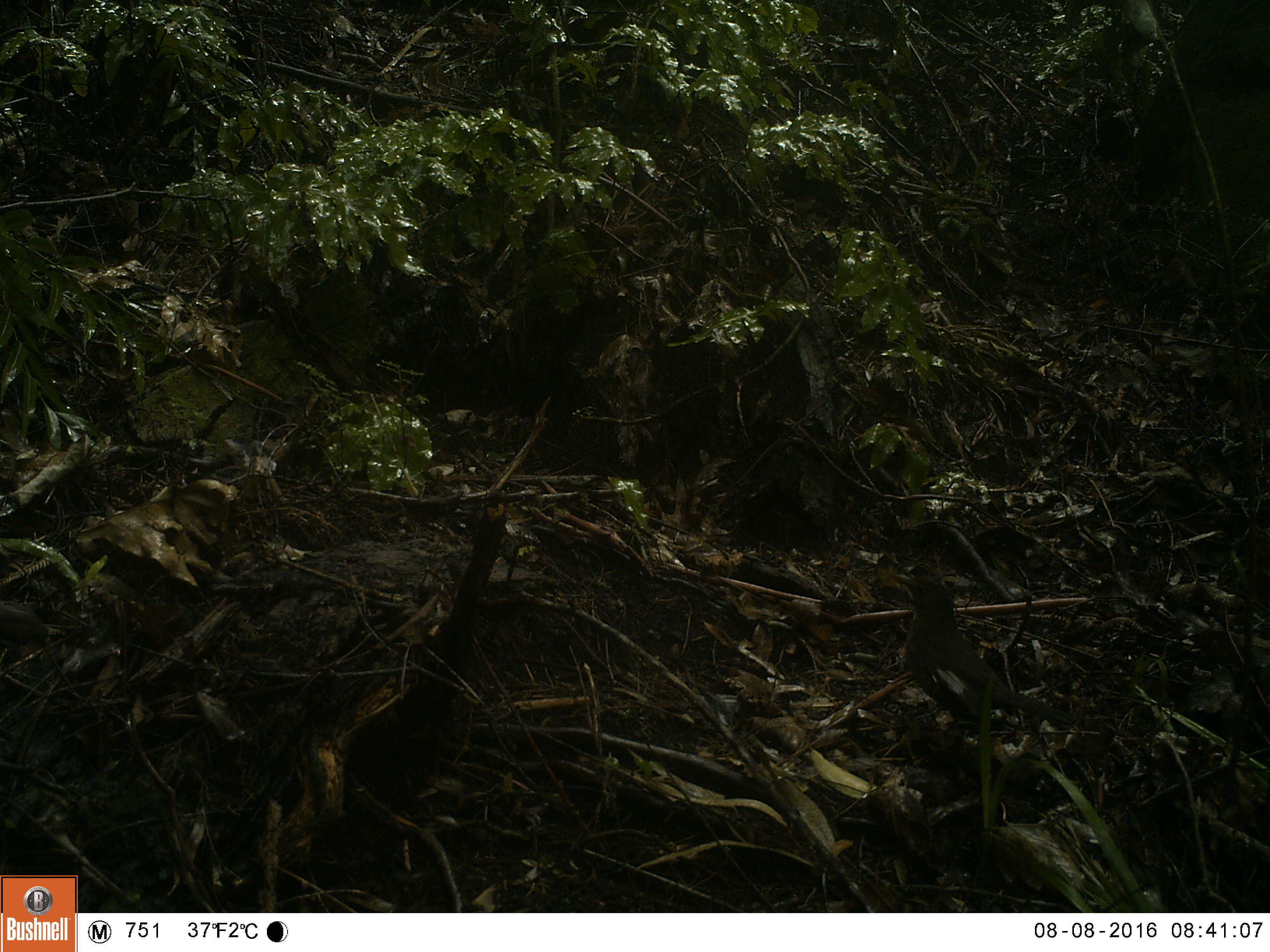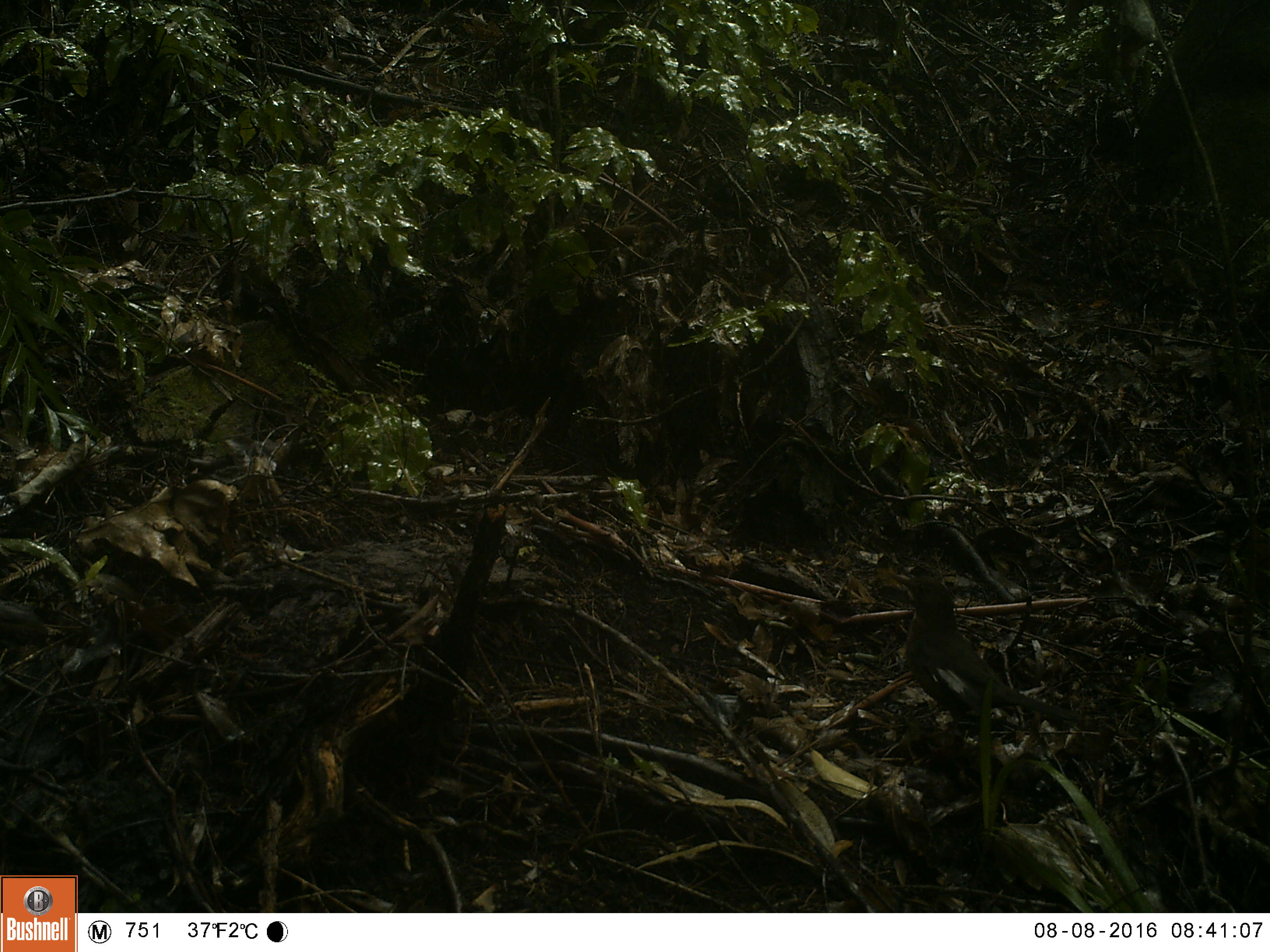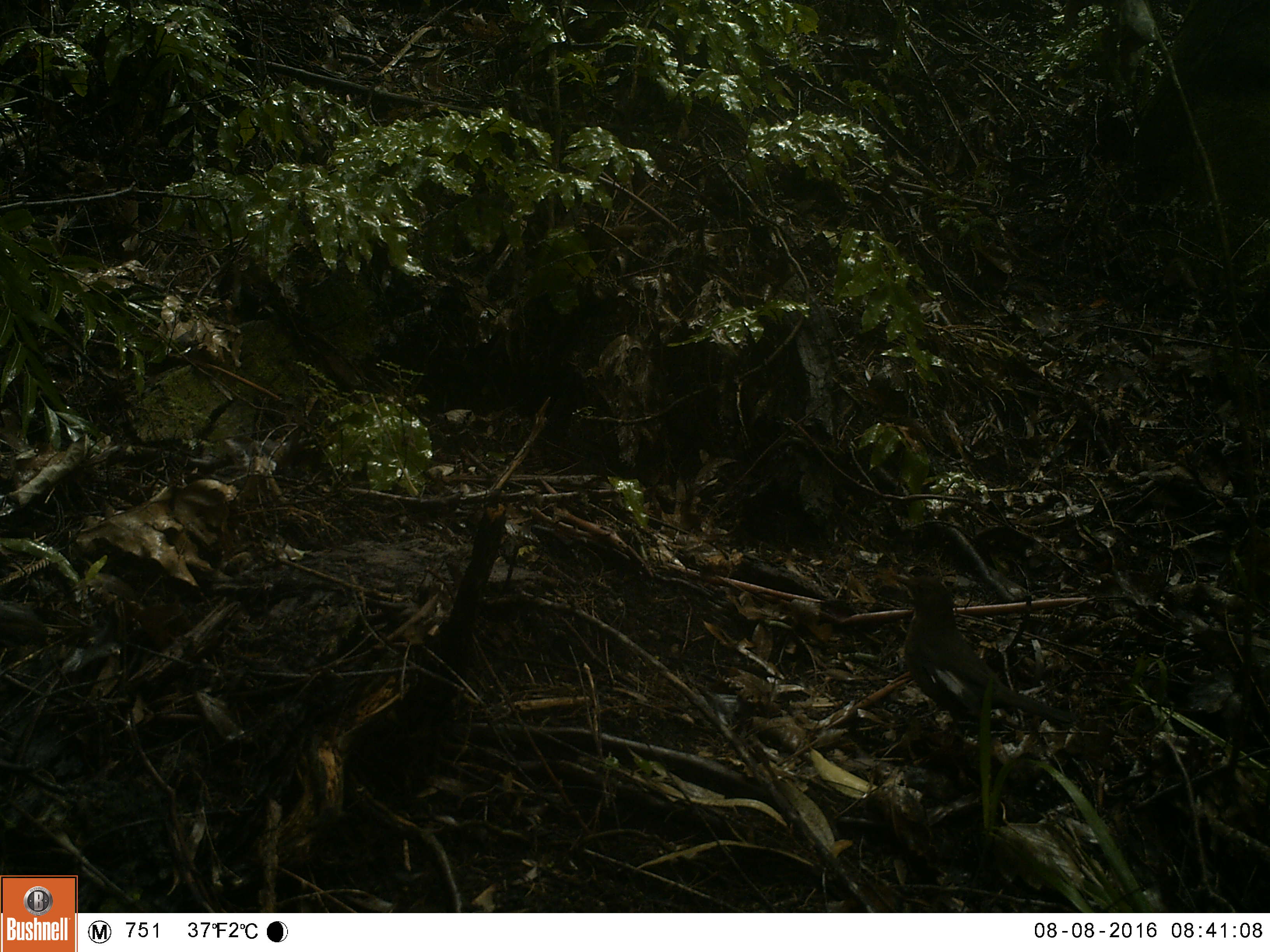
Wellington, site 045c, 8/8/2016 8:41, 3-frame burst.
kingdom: Animalia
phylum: Chordata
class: Aves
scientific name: Aves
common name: bird